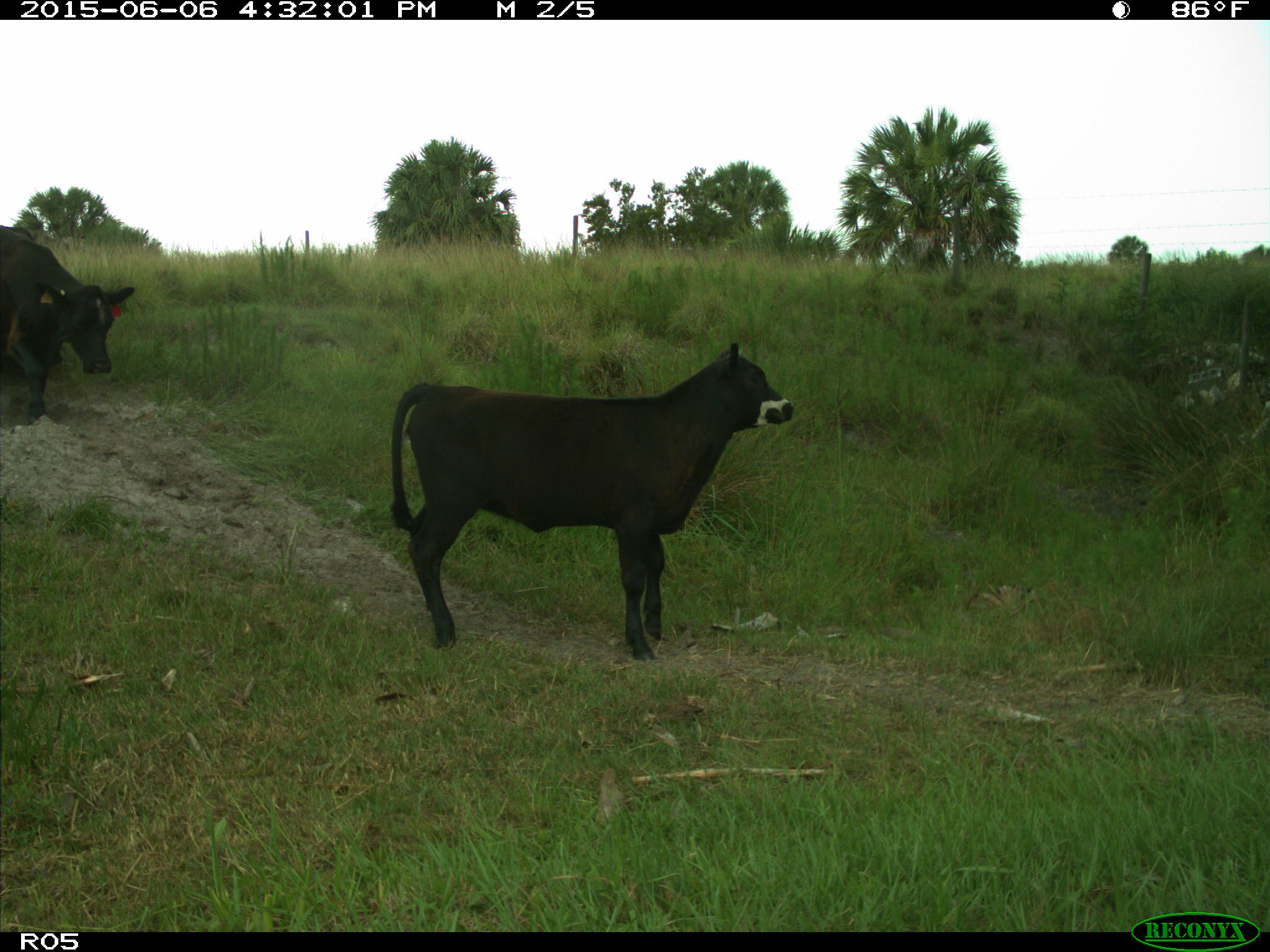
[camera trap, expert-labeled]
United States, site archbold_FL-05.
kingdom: Animalia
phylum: Chordata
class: Mammalia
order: Artiodactyla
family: Bovidae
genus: Bos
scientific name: Bos taurus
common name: domestic cow